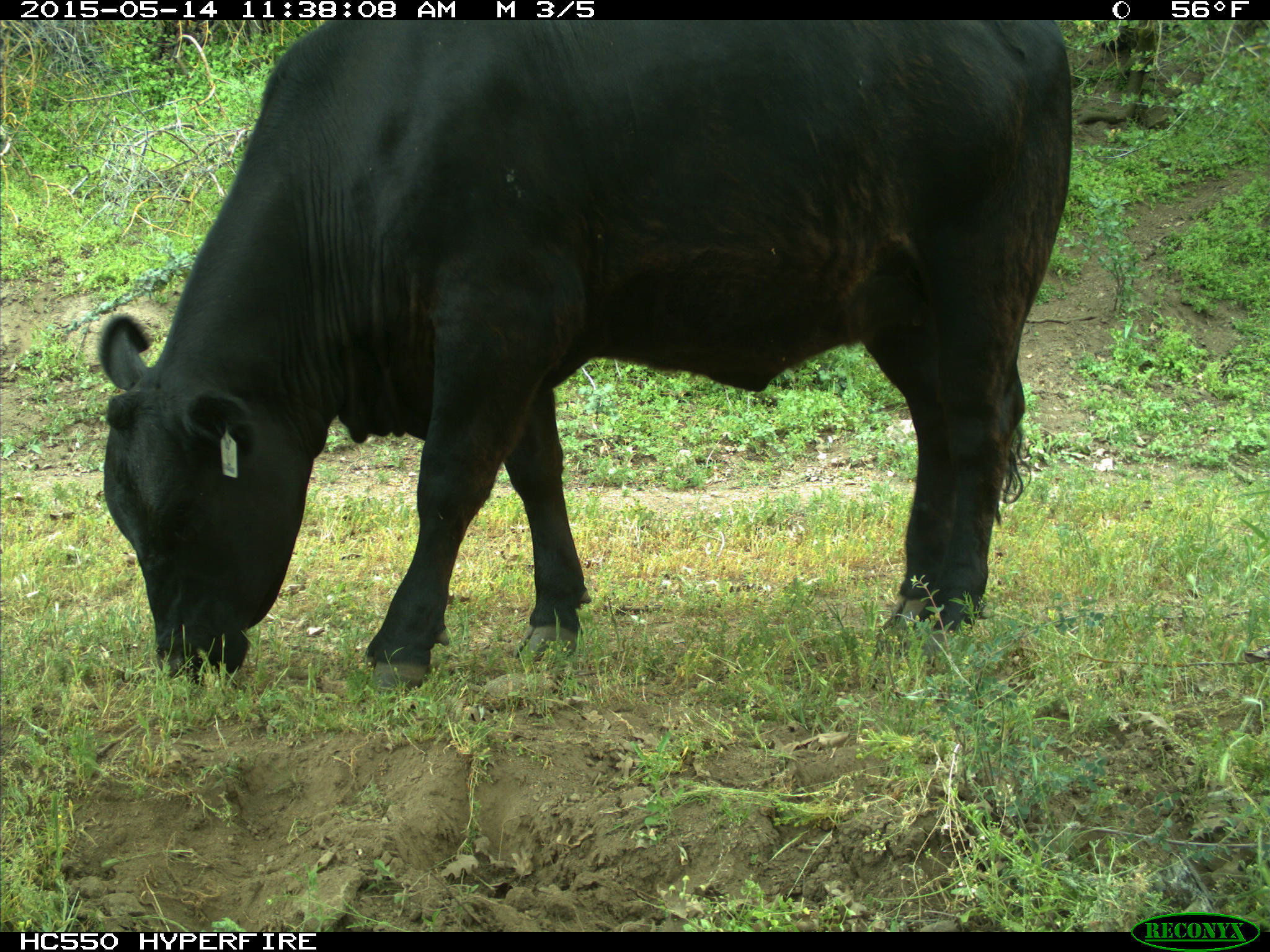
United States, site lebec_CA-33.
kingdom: Animalia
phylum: Chordata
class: Mammalia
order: Artiodactyla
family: Bovidae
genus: Bos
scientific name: Bos taurus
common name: domestic cow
Bos taurus (domestic cow).